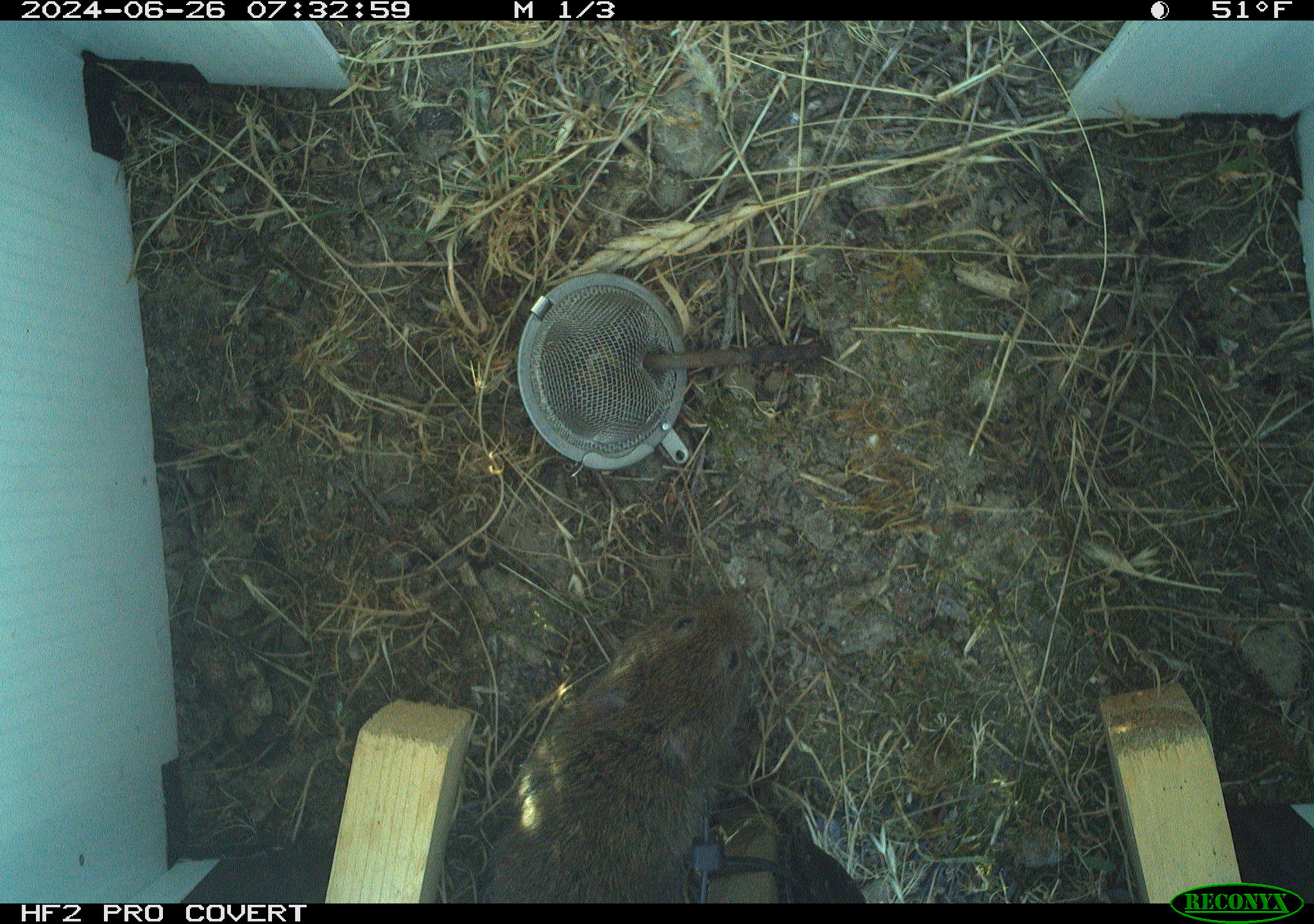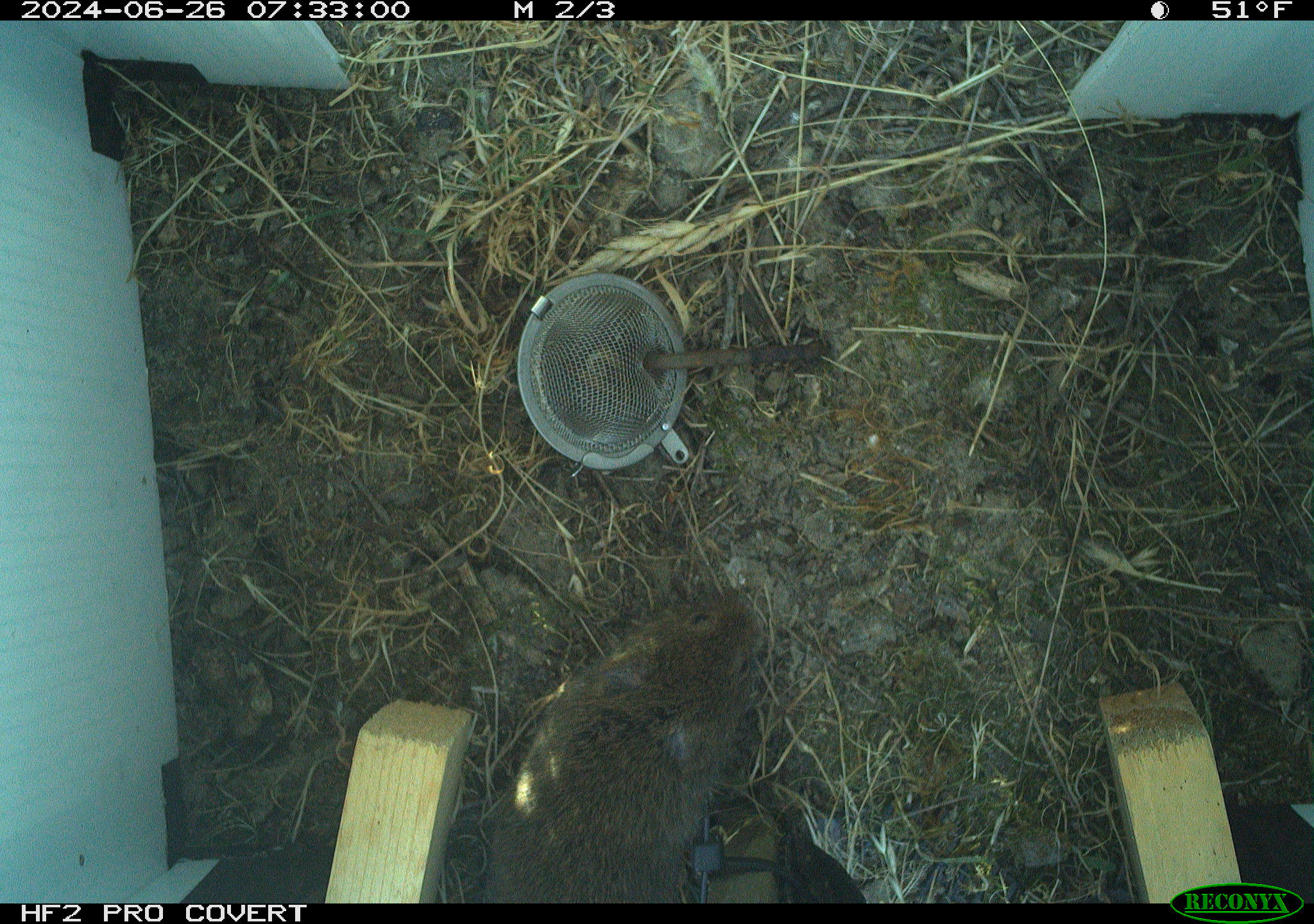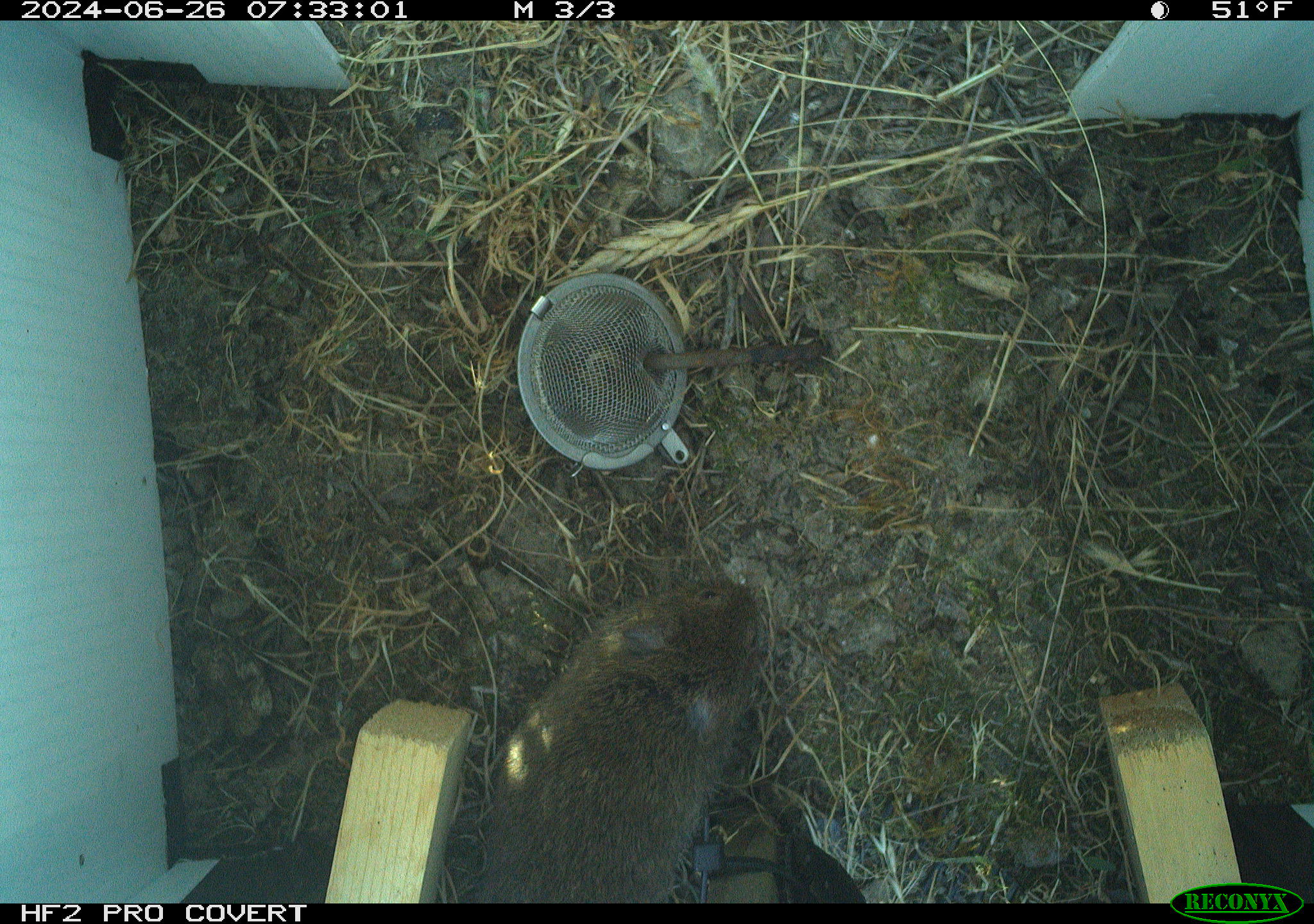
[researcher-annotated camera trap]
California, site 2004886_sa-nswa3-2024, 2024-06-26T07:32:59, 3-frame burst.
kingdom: Animalia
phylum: Chordata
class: Mammalia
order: Rodentia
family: Cricetidae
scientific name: Arvicolinae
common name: voles, lemmings, and muskrats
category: arvicolinae subfamily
Arvicolinae subfamily (voles, lemmings, and muskrats) (Arvicolinae).